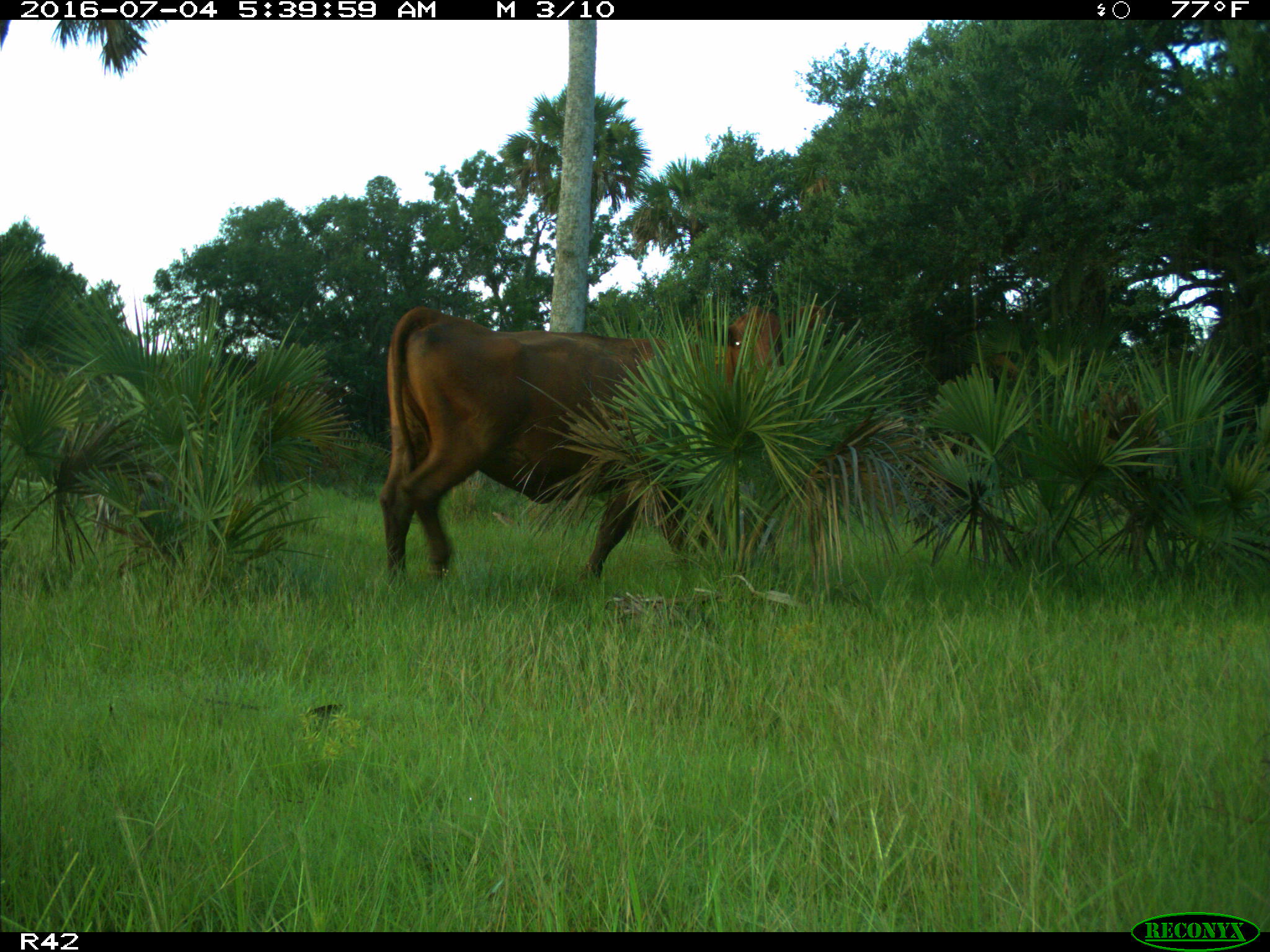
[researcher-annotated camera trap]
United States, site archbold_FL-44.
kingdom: Animalia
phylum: Chordata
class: Mammalia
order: Artiodactyla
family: Bovidae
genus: Bos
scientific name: Bos taurus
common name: domestic cow